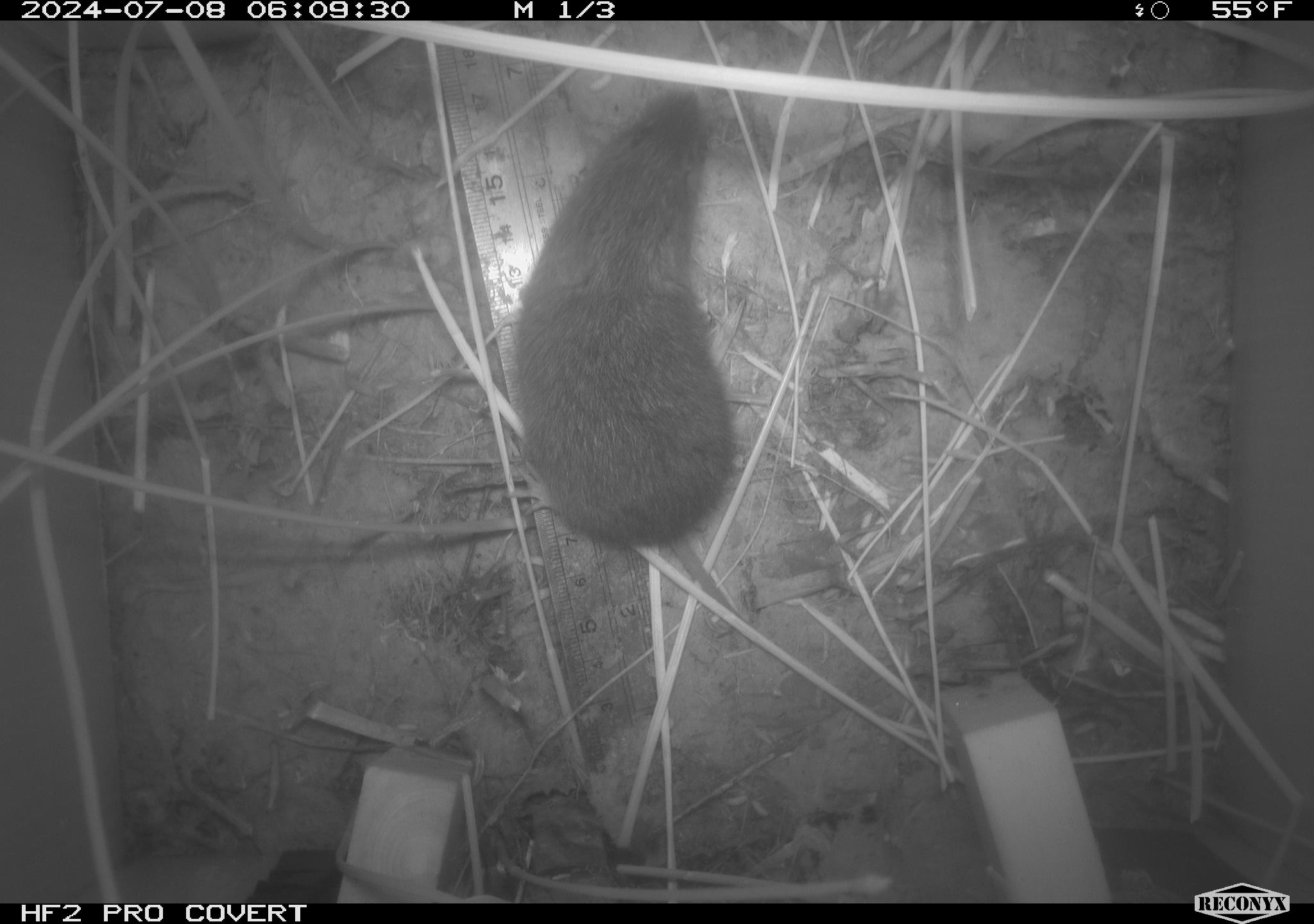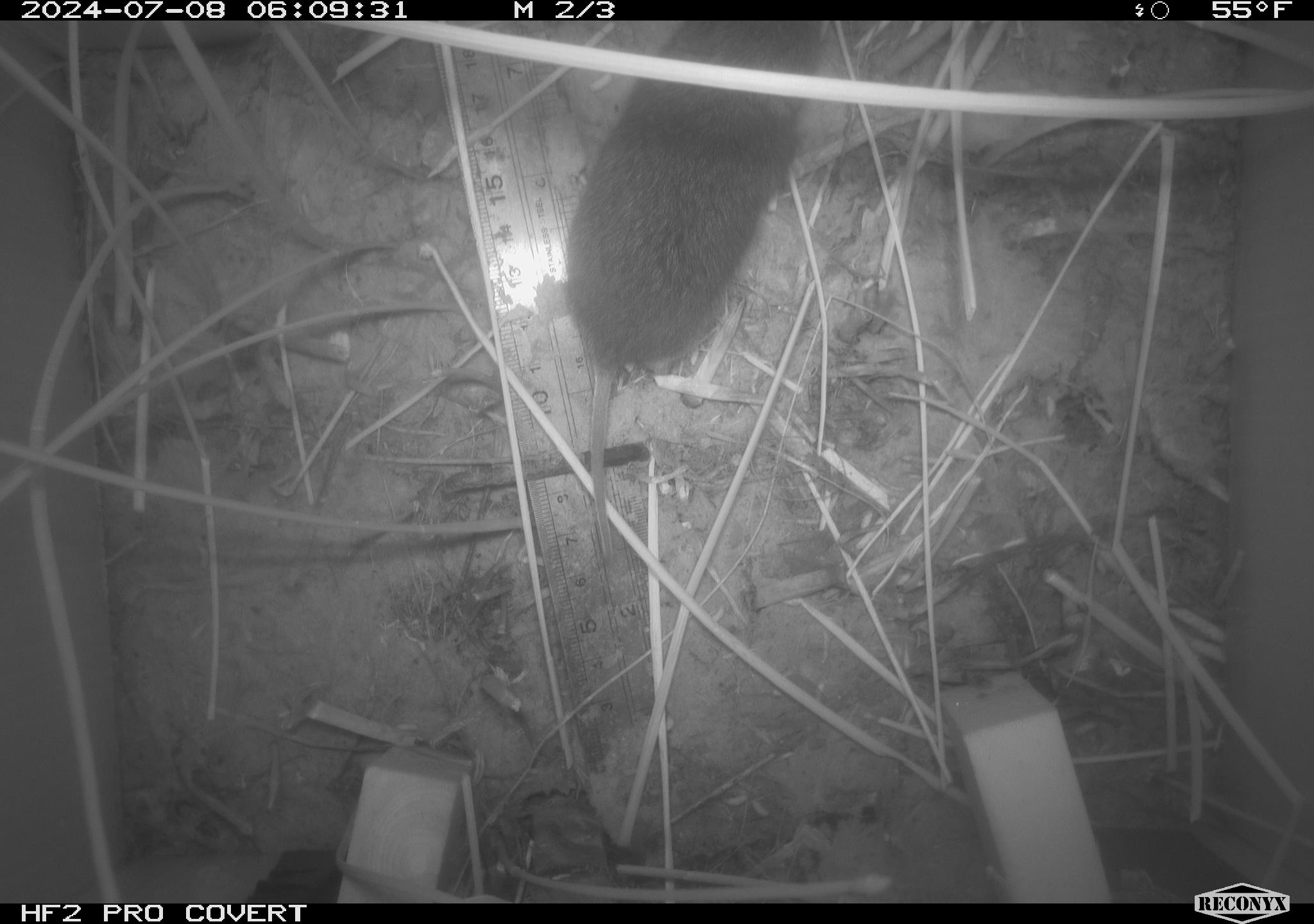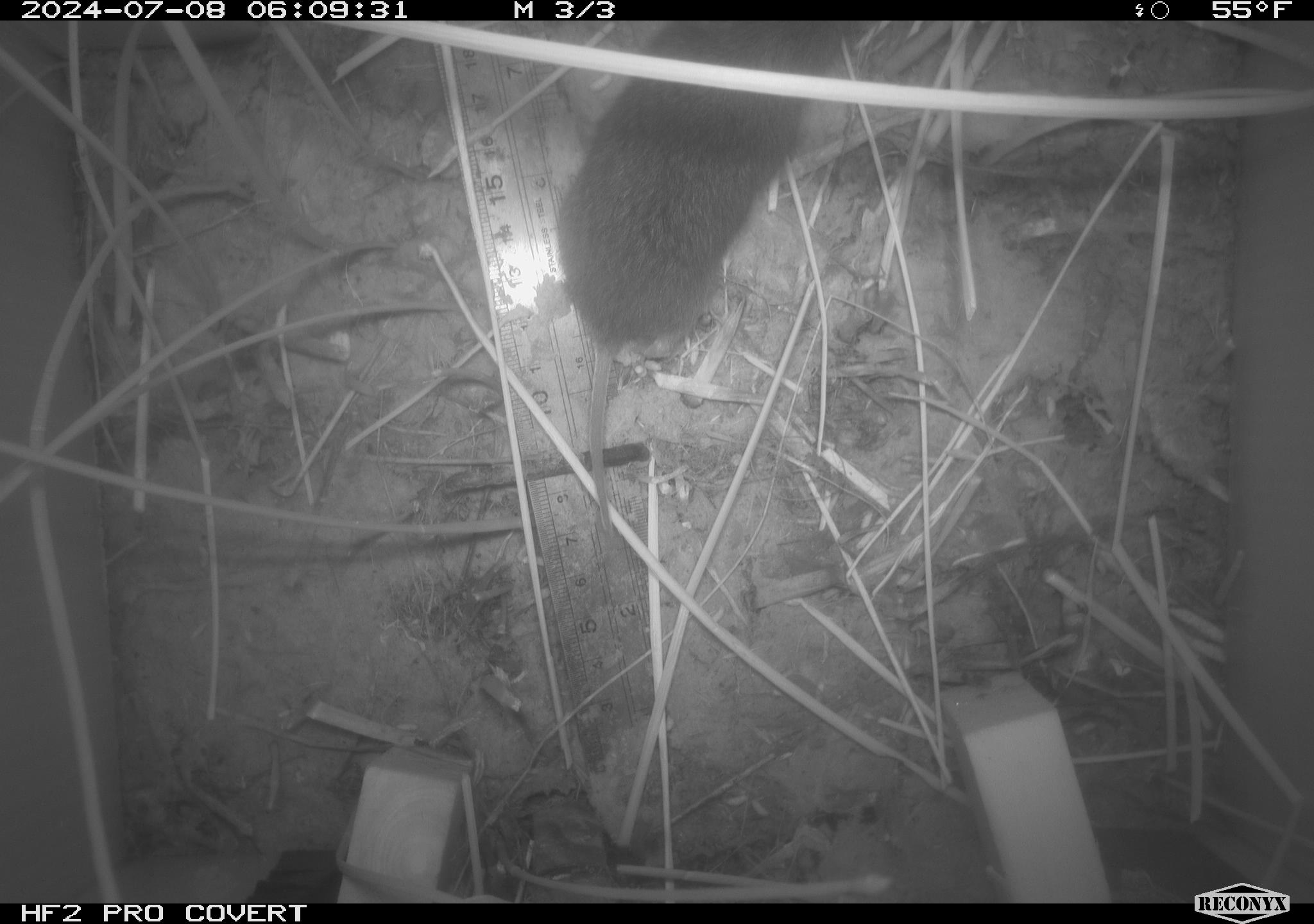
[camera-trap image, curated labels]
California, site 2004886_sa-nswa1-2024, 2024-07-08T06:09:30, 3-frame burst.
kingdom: Animalia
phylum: Chordata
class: Mammalia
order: Rodentia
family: Cricetidae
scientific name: Arvicolinae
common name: voles, lemmings, and muskrats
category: arvicolinae subfamily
Arvicolinae subfamily (voles, lemmings, and muskrats) (Arvicolinae).